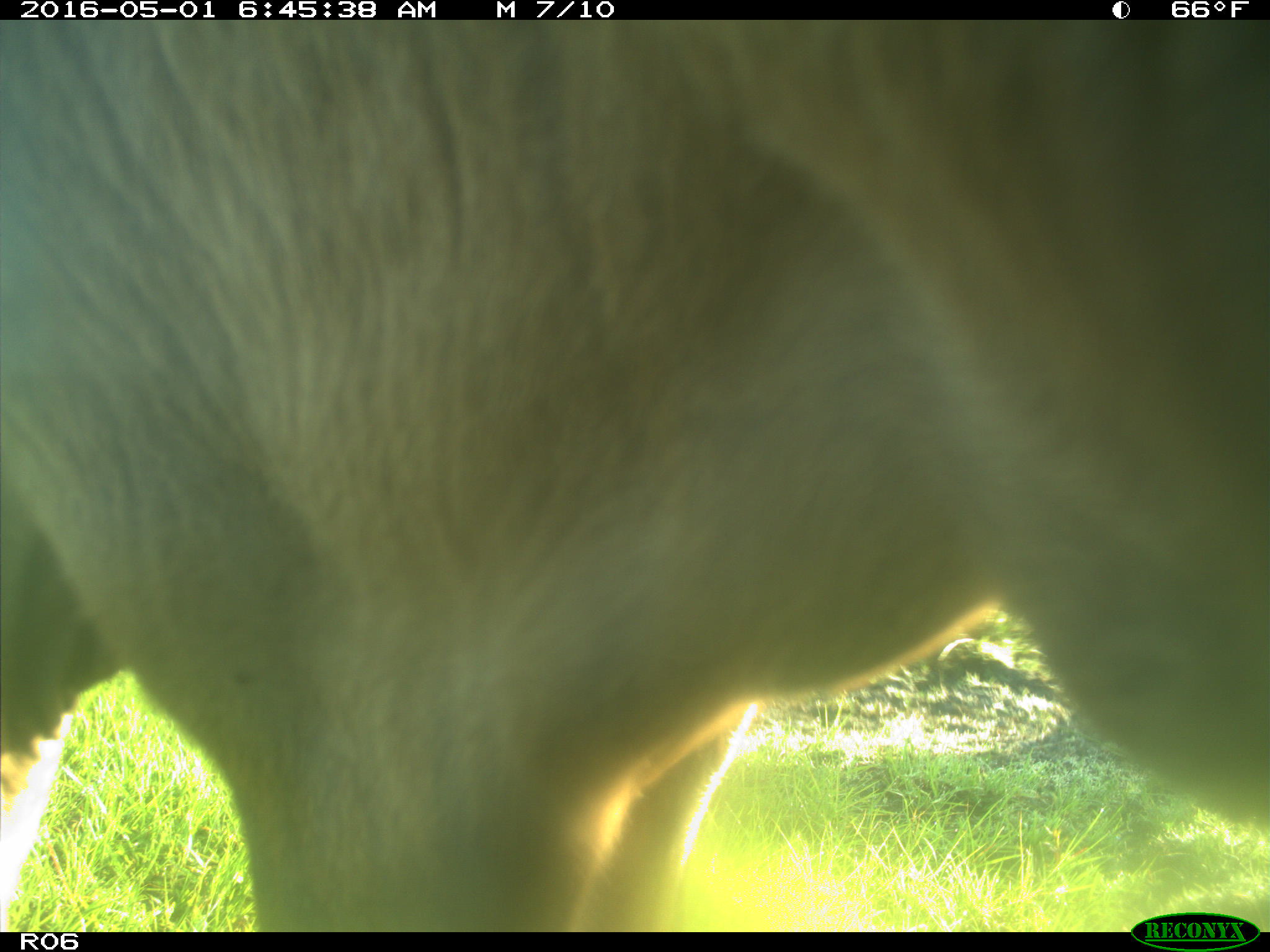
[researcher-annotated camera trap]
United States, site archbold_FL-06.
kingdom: Animalia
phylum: Chordata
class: Mammalia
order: Artiodactyla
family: Bovidae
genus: Bos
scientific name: Bos taurus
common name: domestic cow